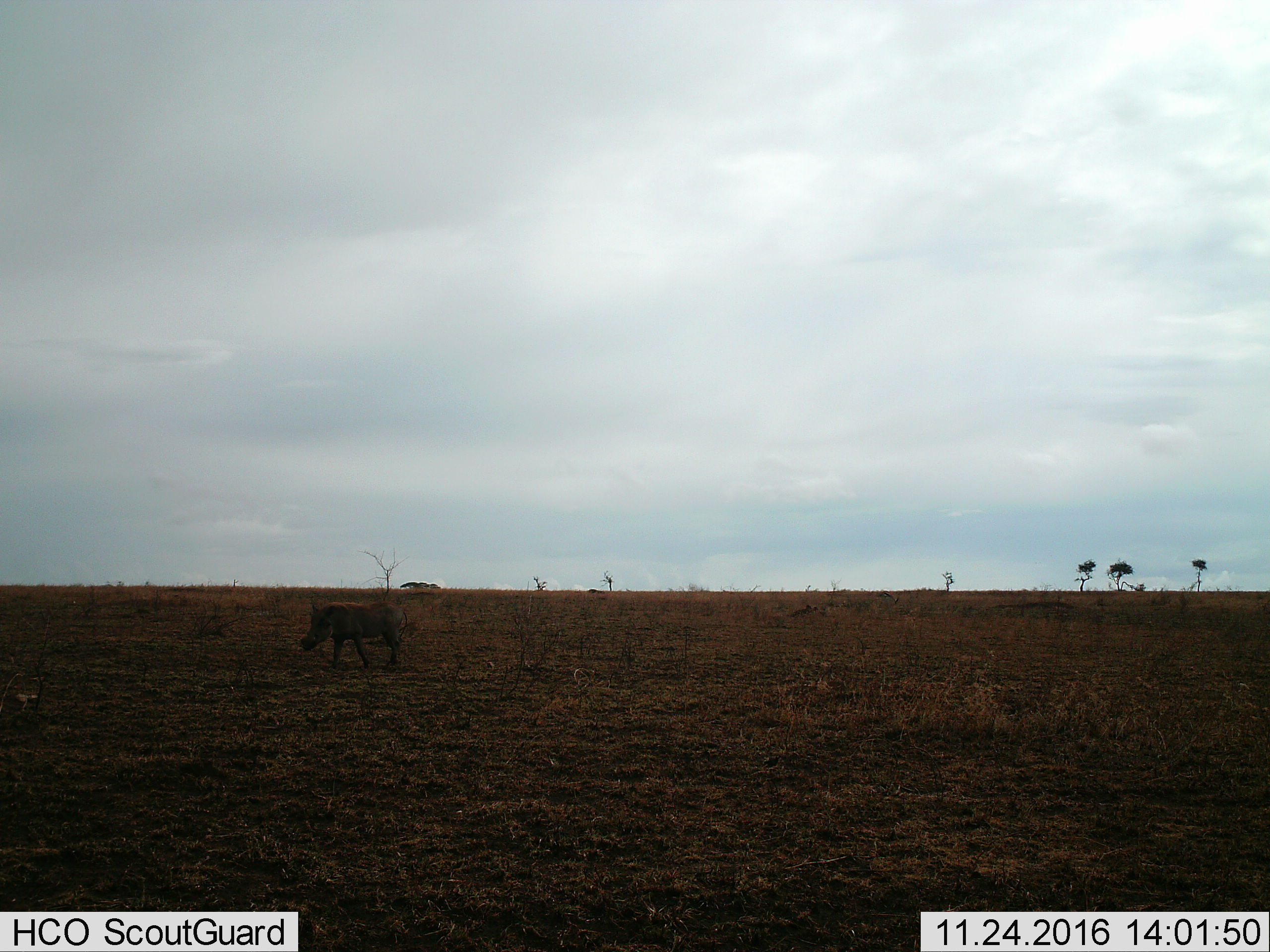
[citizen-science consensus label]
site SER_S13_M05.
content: unidentified animal